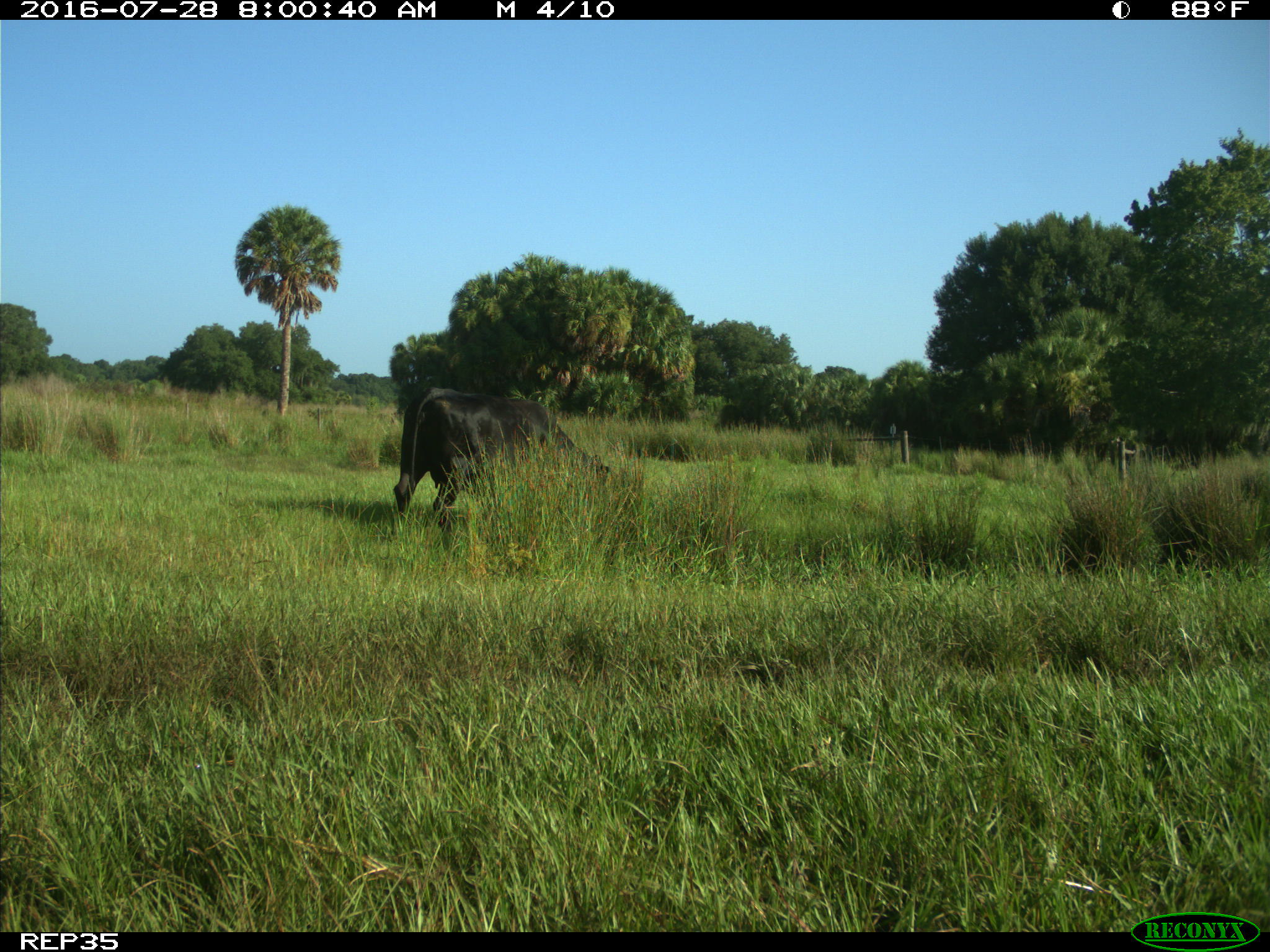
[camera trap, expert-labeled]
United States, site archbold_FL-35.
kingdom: Animalia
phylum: Chordata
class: Mammalia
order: Artiodactyla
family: Bovidae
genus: Bos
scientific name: Bos taurus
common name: domestic cow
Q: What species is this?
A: Bos taurus (domestic cow).